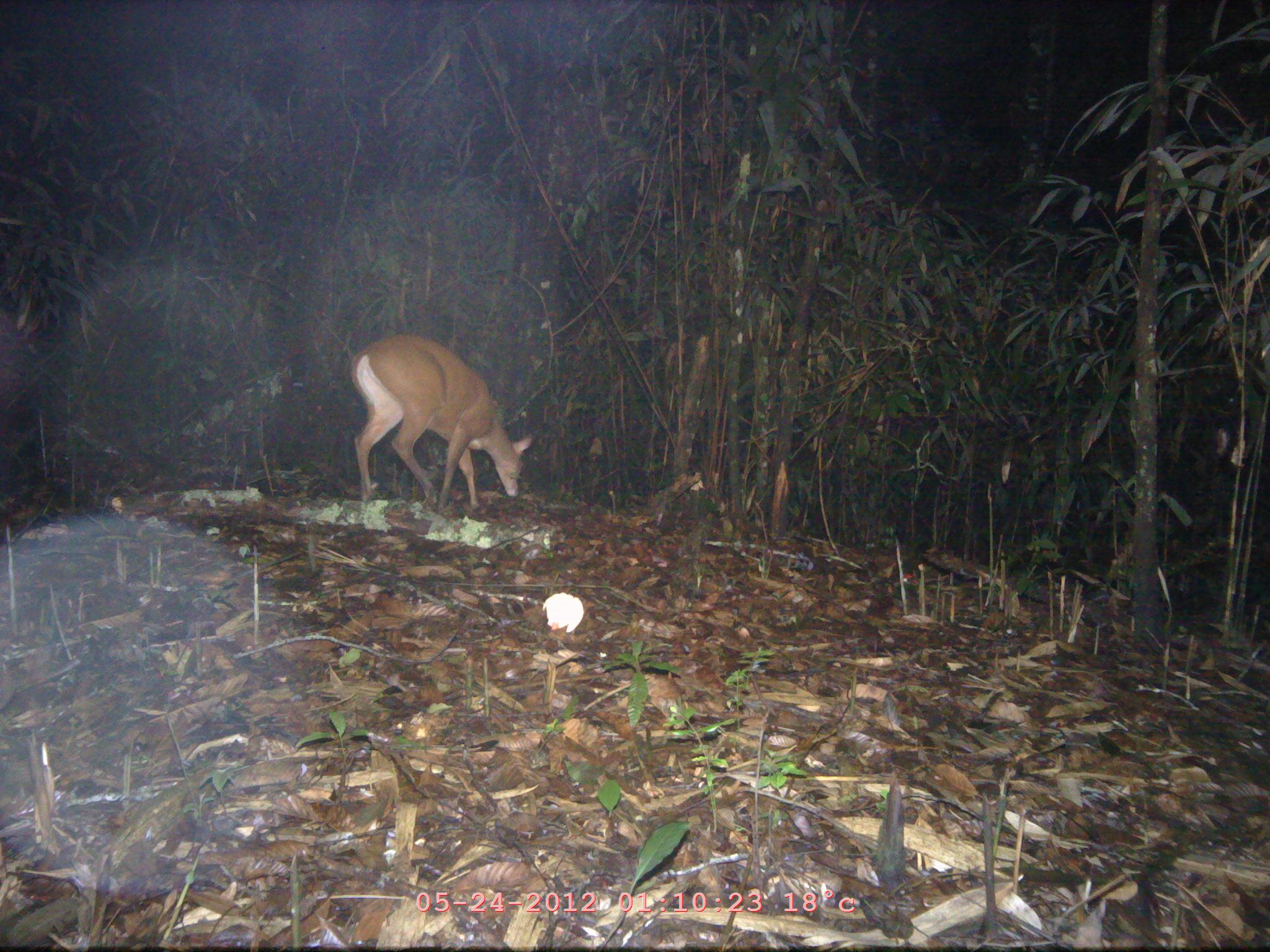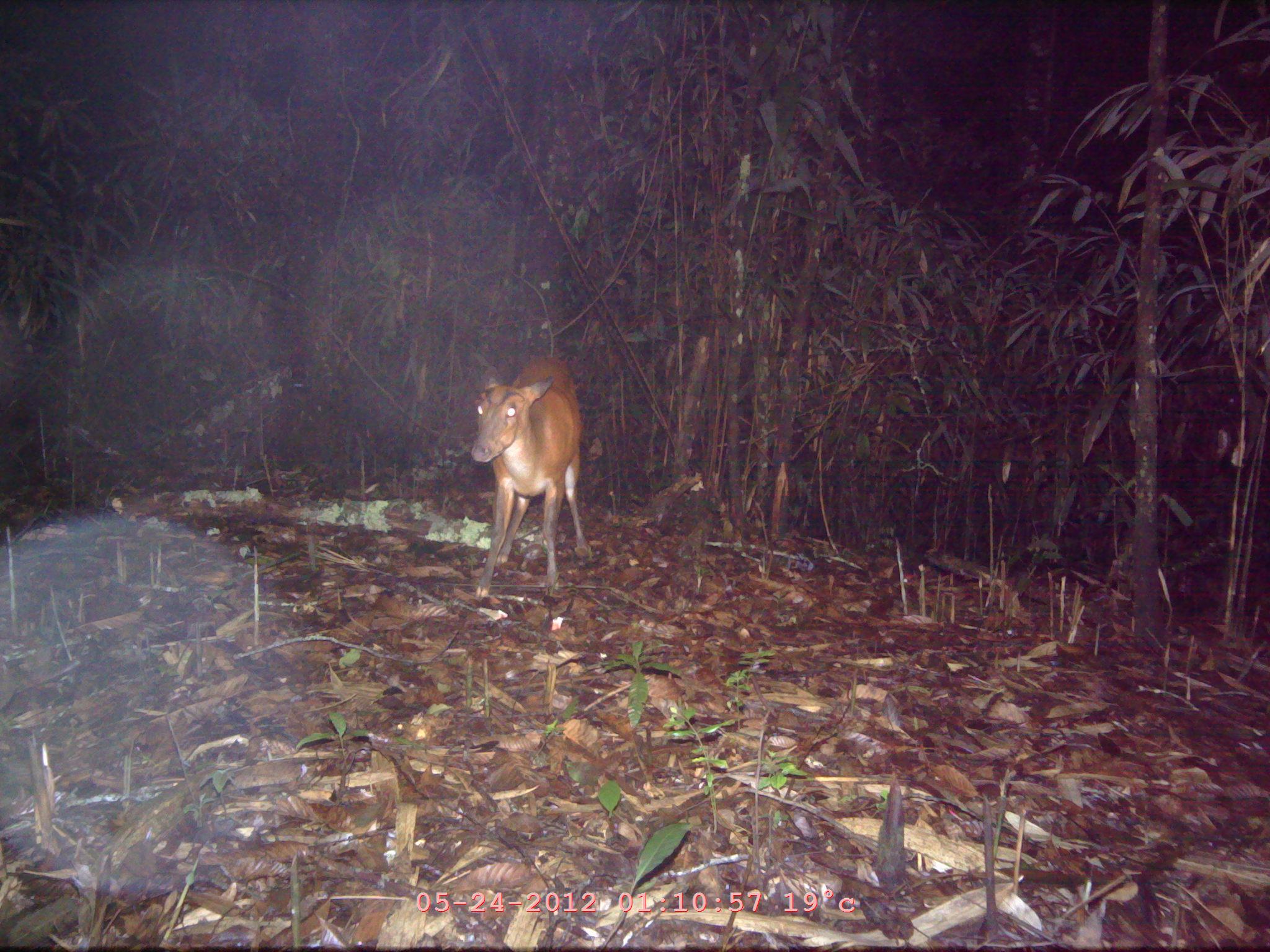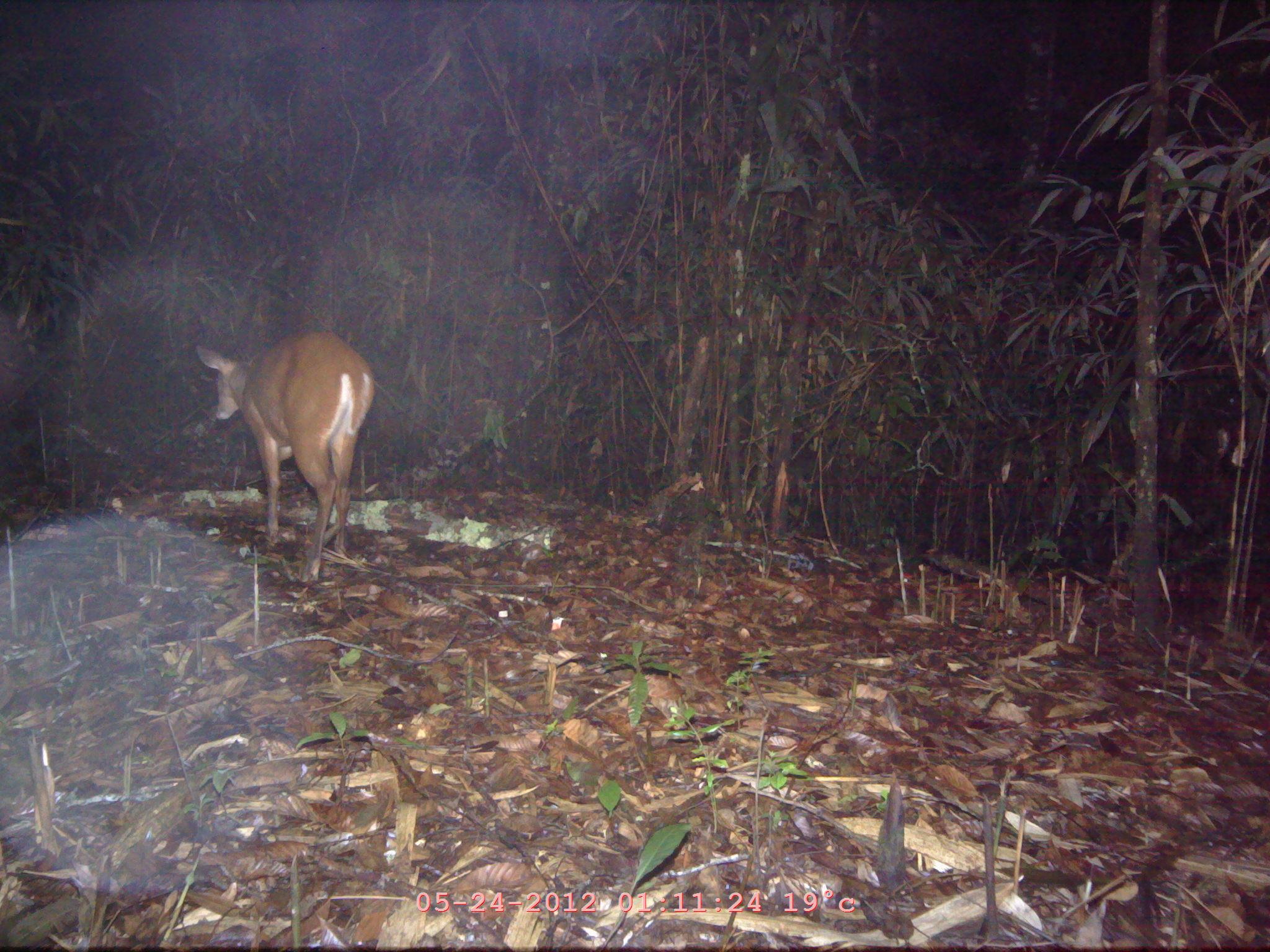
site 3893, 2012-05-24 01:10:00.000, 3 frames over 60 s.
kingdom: Animalia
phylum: Chordata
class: Mammalia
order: Artiodactyla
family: Cervidae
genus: Muntiacus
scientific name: Muntiacus muntjak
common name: southern red muntjac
Muntiacus muntjak (southern red muntjac), count 1.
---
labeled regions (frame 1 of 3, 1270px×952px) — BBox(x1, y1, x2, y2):
muntiacus muntjak: BBox(350, 333, 533, 510)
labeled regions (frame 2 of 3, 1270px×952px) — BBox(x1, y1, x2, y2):
muntiacus muntjak: BBox(467, 351, 587, 598)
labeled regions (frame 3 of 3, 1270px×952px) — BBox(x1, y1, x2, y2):
muntiacus muntjak: BBox(196, 330, 375, 581)